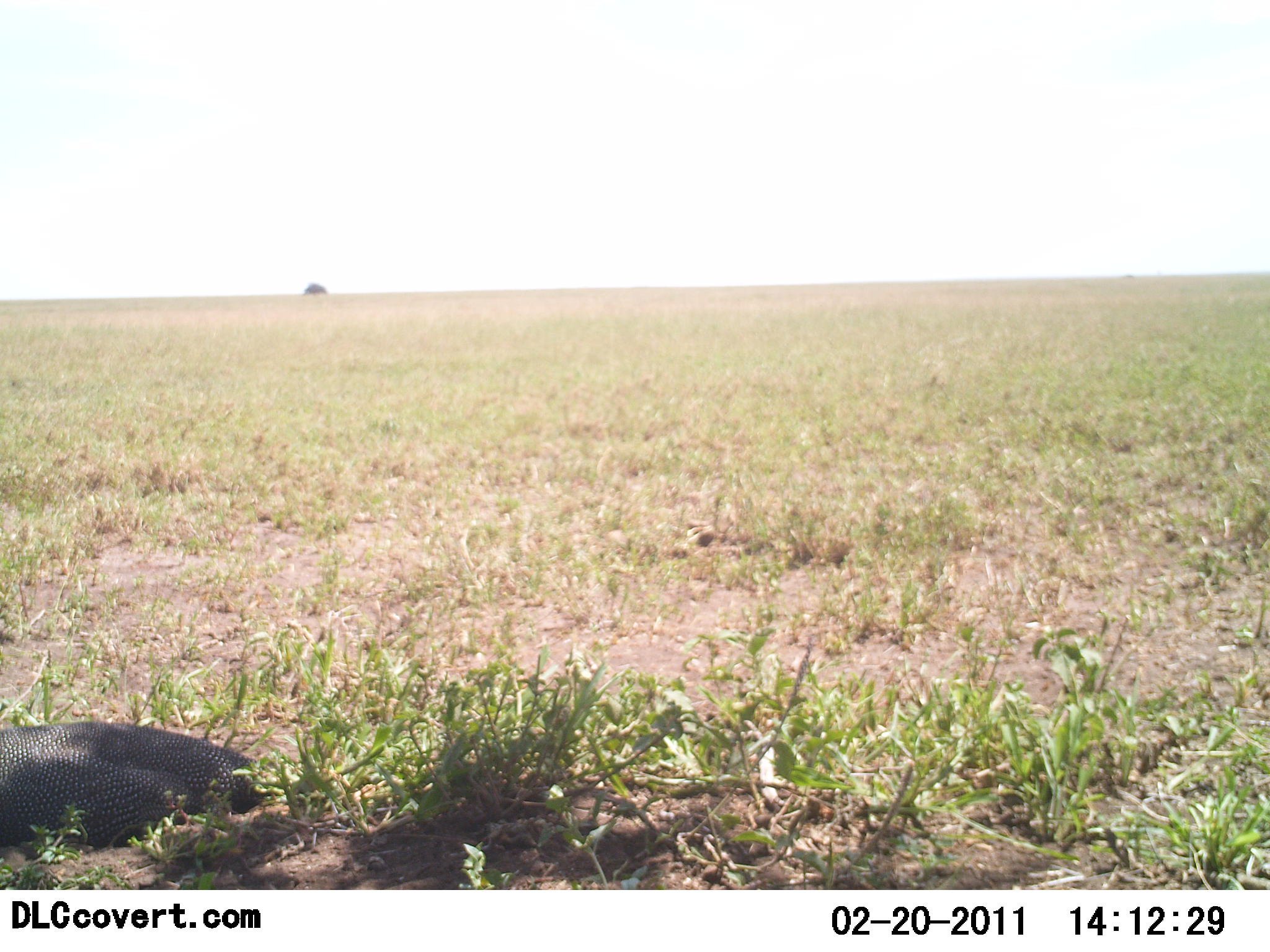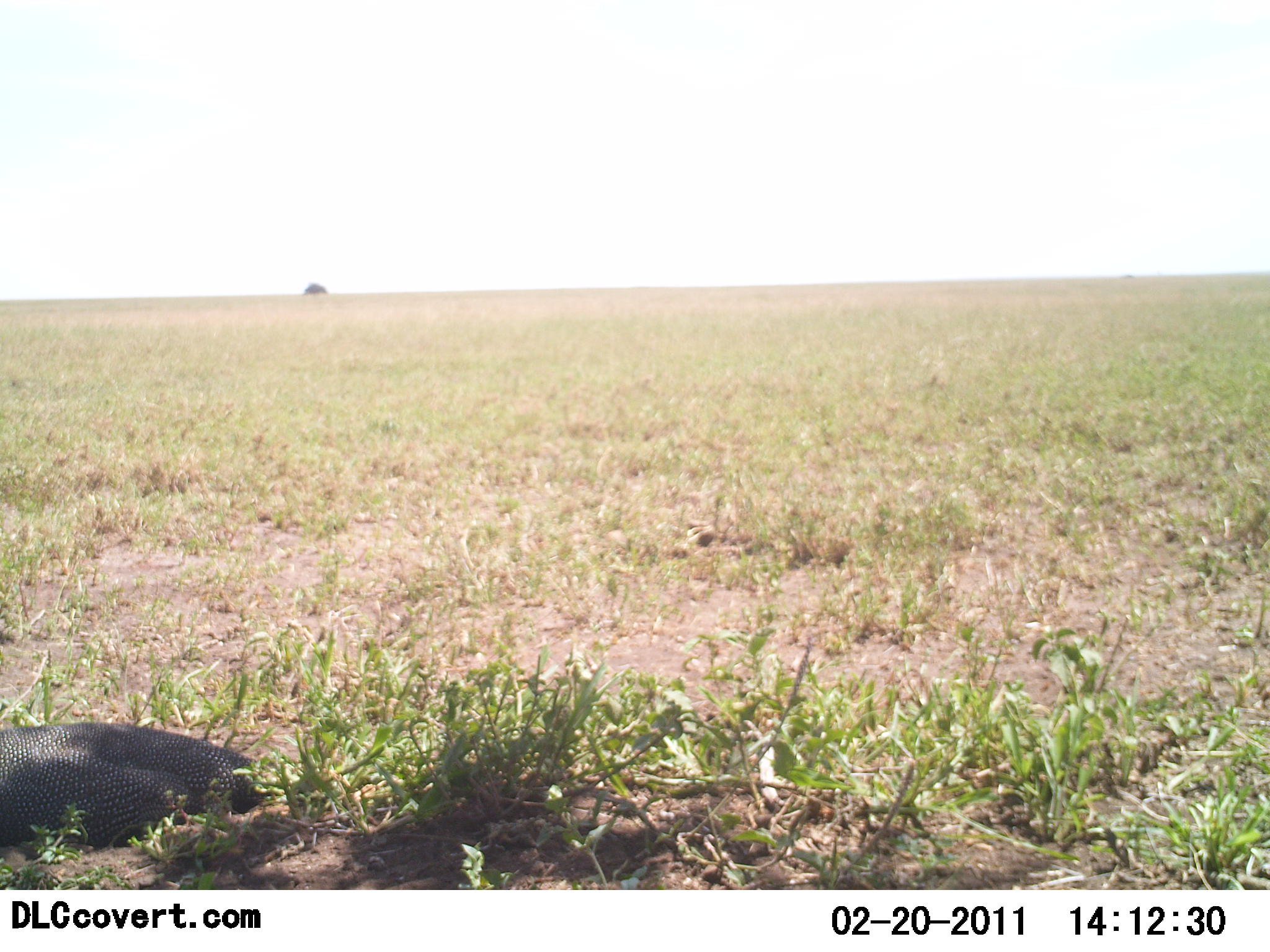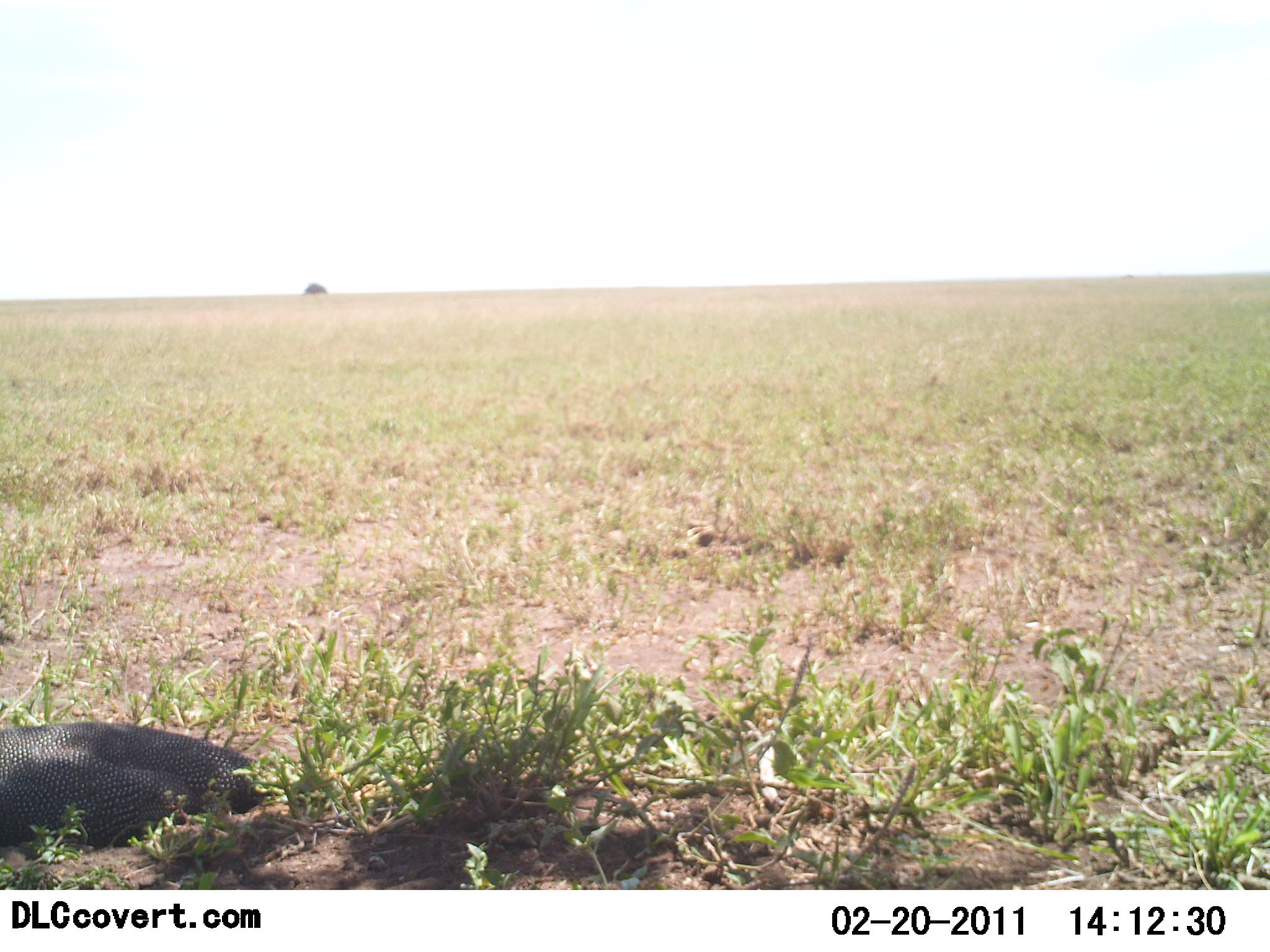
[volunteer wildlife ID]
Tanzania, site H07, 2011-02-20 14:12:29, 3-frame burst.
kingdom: Animalia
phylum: Chordata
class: Aves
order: Galliformes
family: Numididae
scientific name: Numididae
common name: guinea fowl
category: guineafowl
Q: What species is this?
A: Guineafowl (guinea fowl) (Numididae).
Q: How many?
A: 1.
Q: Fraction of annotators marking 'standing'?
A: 0%.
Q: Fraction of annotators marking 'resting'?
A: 100%.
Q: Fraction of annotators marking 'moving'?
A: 0%.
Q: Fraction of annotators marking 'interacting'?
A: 0%.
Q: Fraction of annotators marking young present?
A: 0%.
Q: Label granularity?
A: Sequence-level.